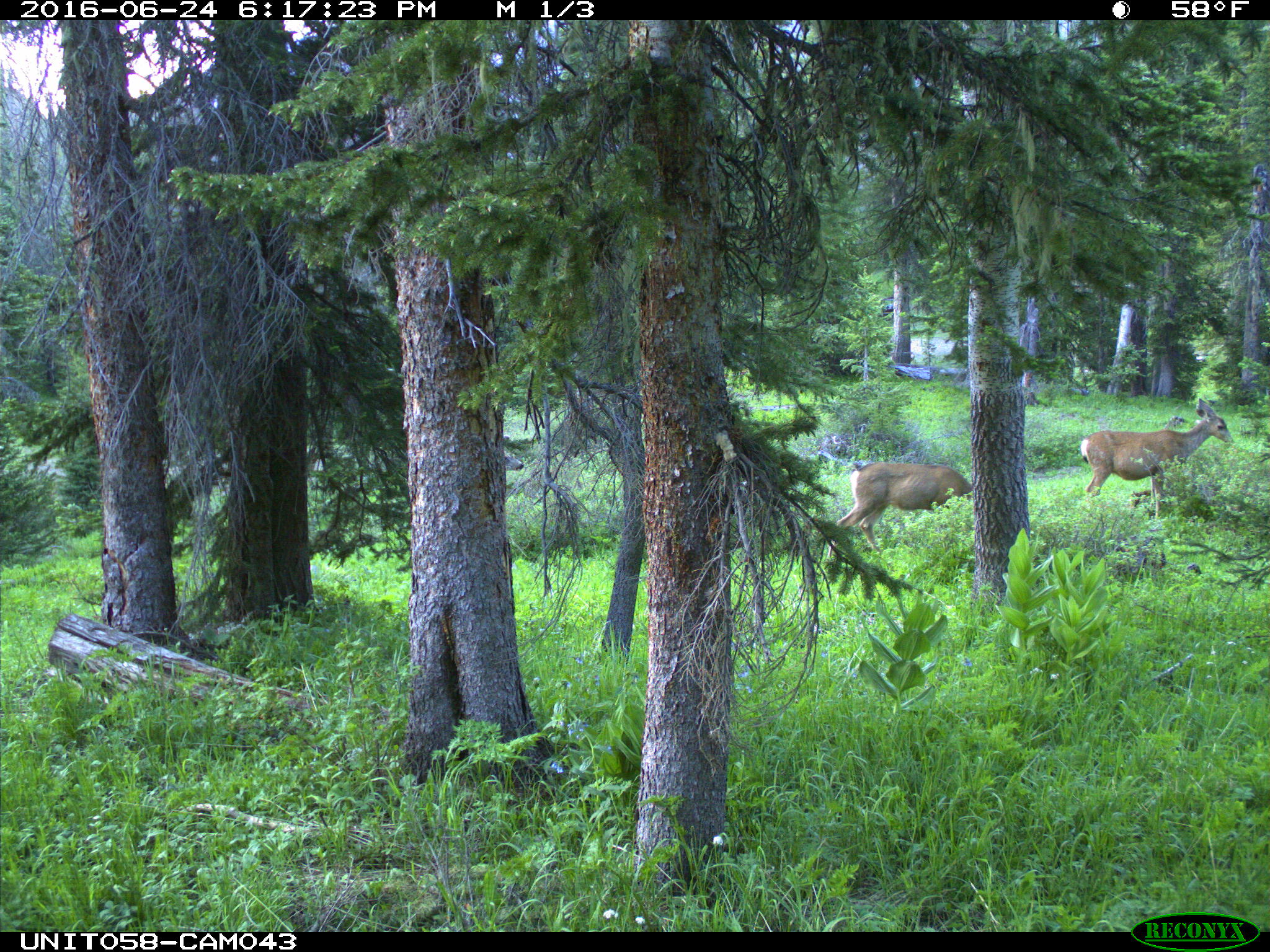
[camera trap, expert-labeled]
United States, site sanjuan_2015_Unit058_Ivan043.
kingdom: Animalia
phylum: Chordata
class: Mammalia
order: Artiodactyla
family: Cervidae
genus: Odocoileus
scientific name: Odocoileus hemionus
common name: mule deer